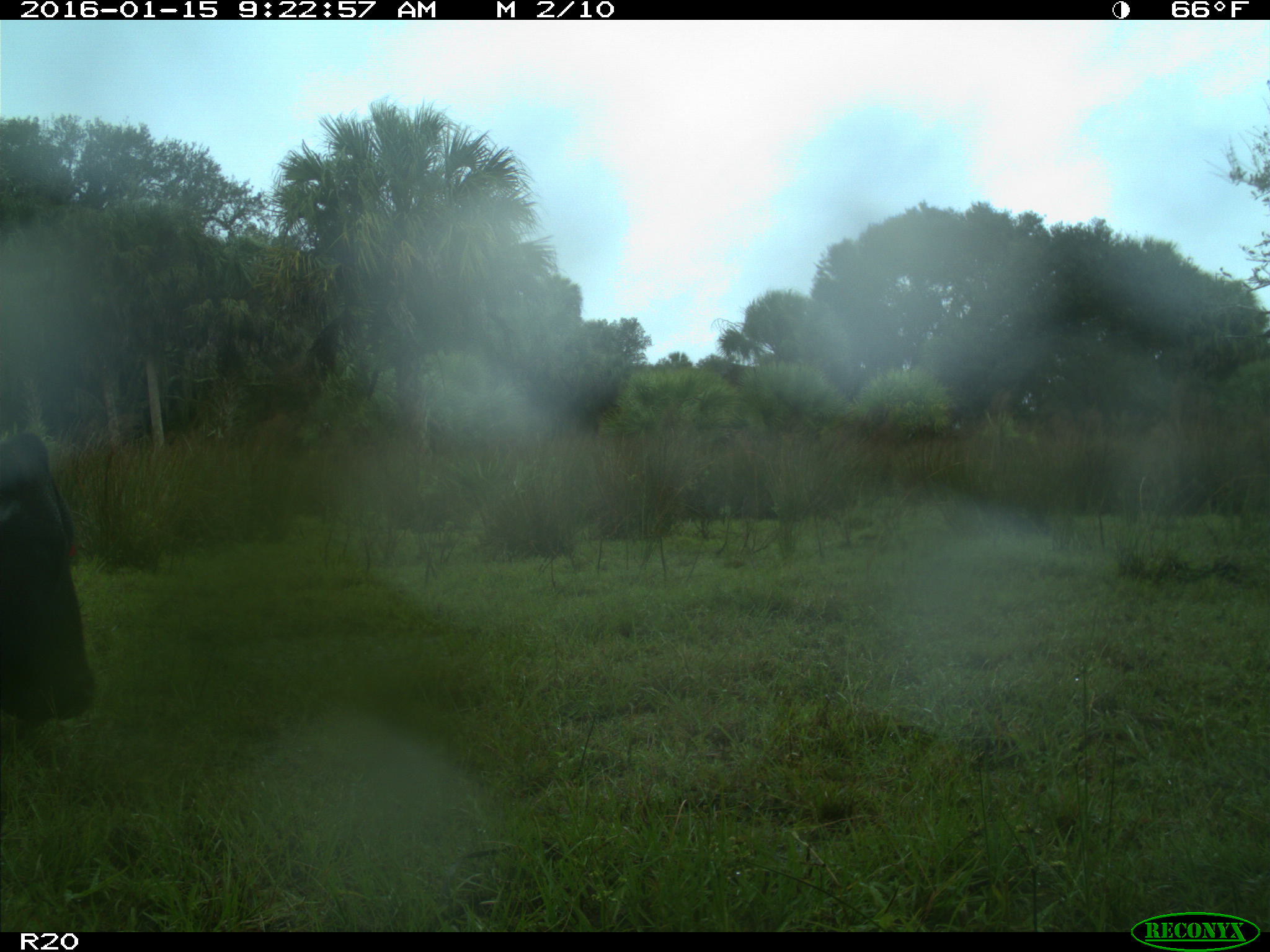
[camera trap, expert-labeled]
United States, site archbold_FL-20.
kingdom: Animalia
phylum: Chordata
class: Mammalia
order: Artiodactyla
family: Bovidae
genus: Bos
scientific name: Bos taurus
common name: domestic cow